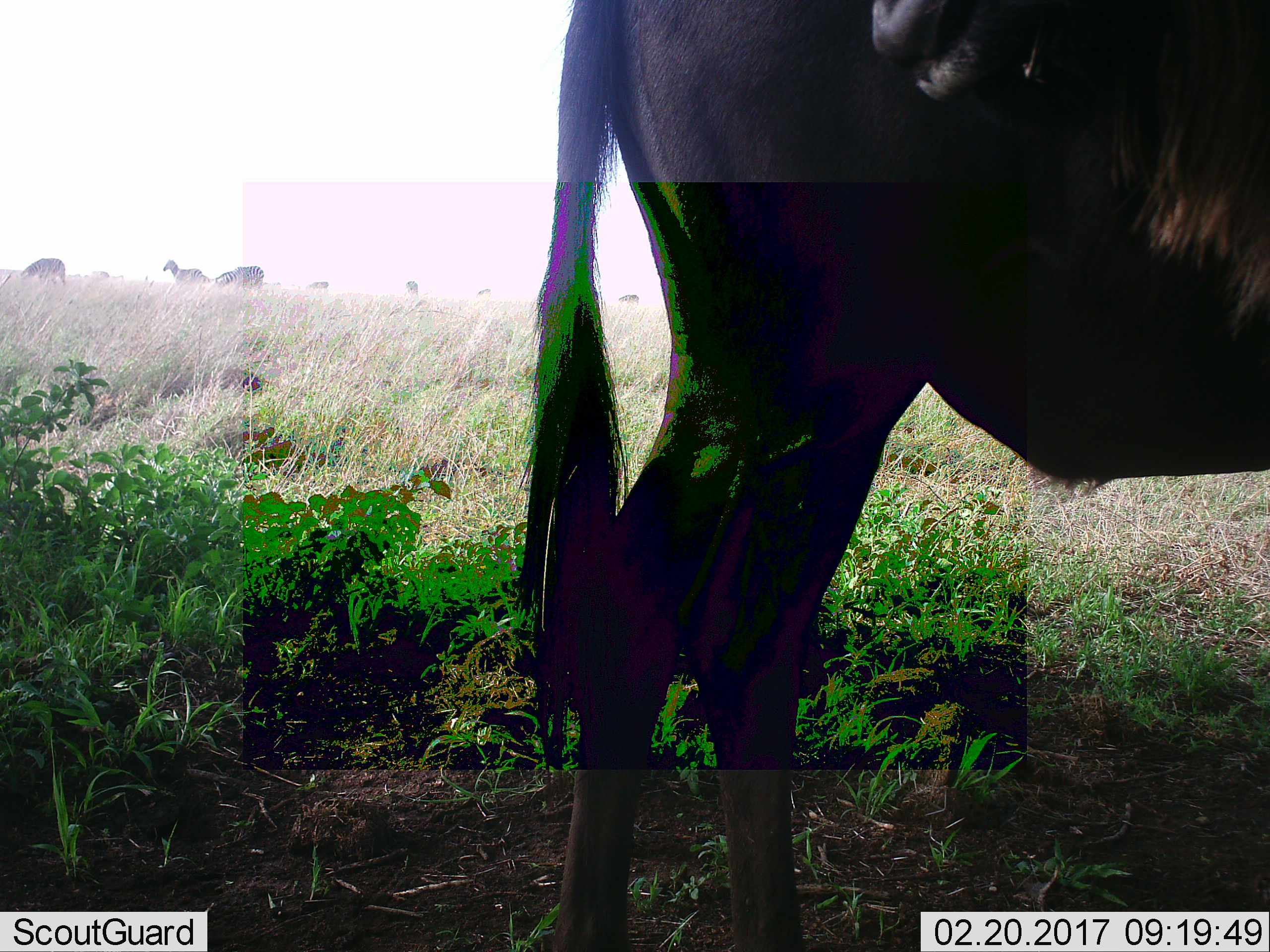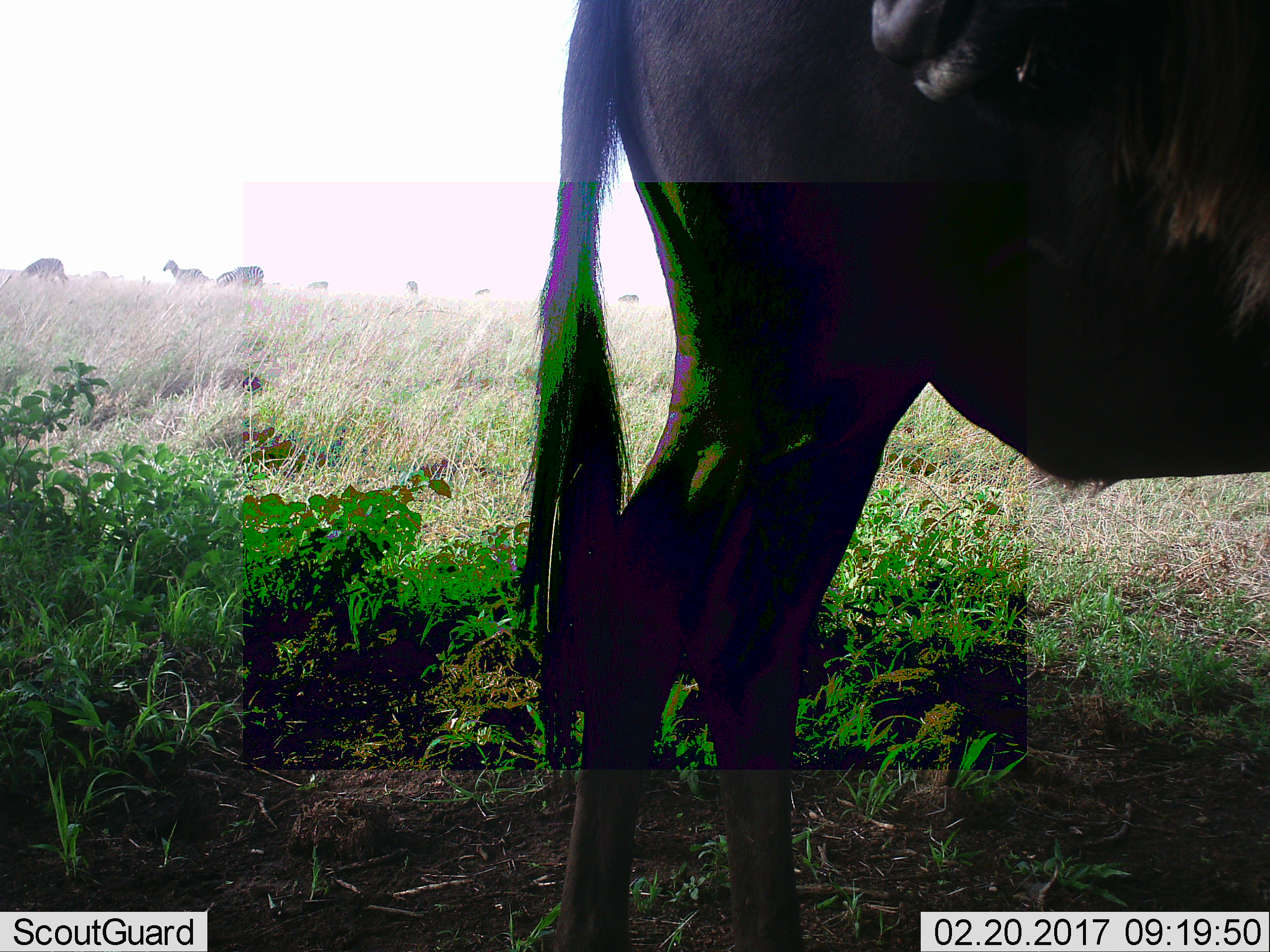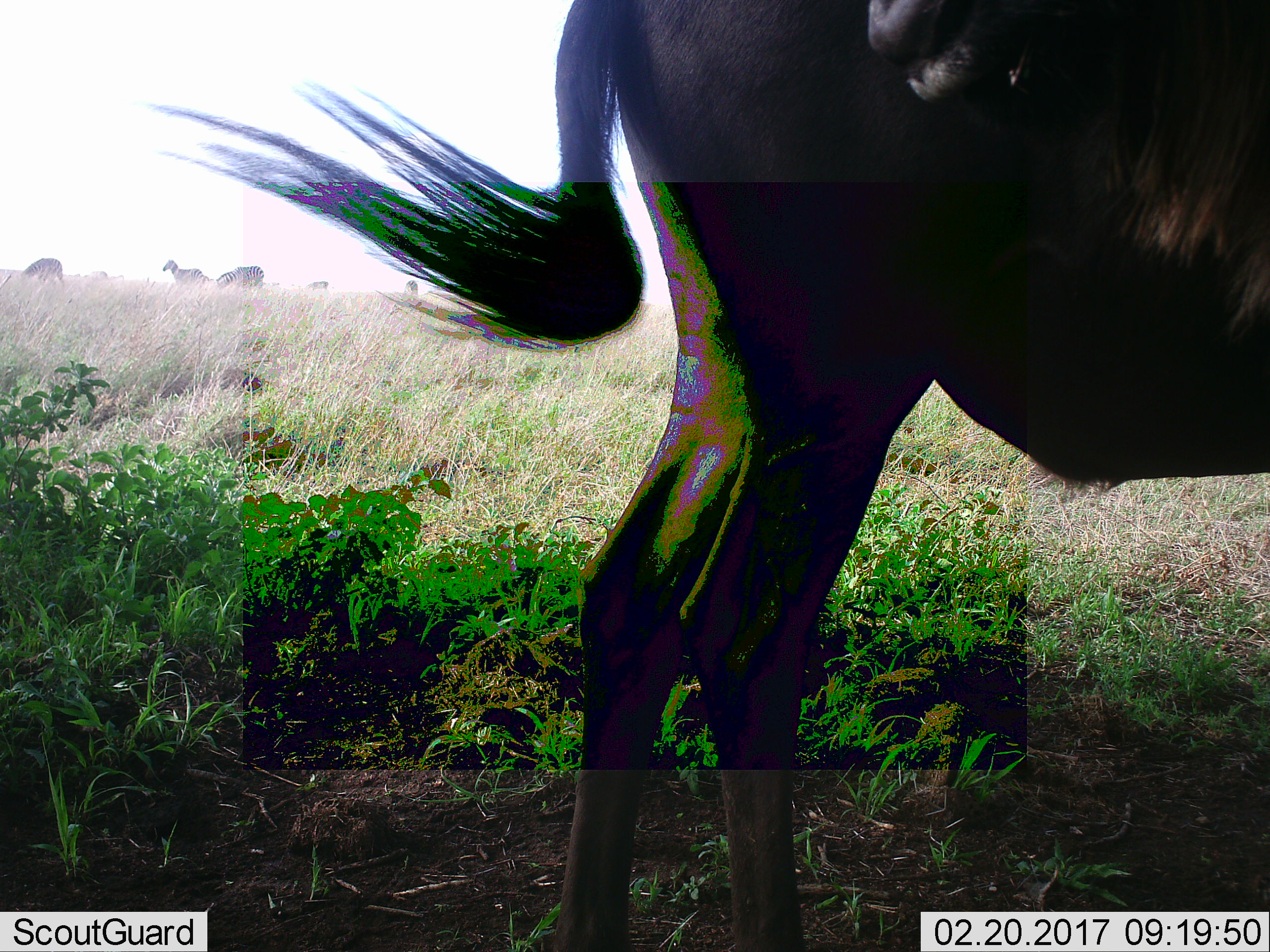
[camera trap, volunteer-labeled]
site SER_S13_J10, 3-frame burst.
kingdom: Animalia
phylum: Chordata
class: Mammalia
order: Artiodactyla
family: Bovidae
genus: Connochaetes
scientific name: Connochaetes taurinus taurinus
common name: blue wildebeest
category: wildebeestblue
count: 1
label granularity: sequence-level